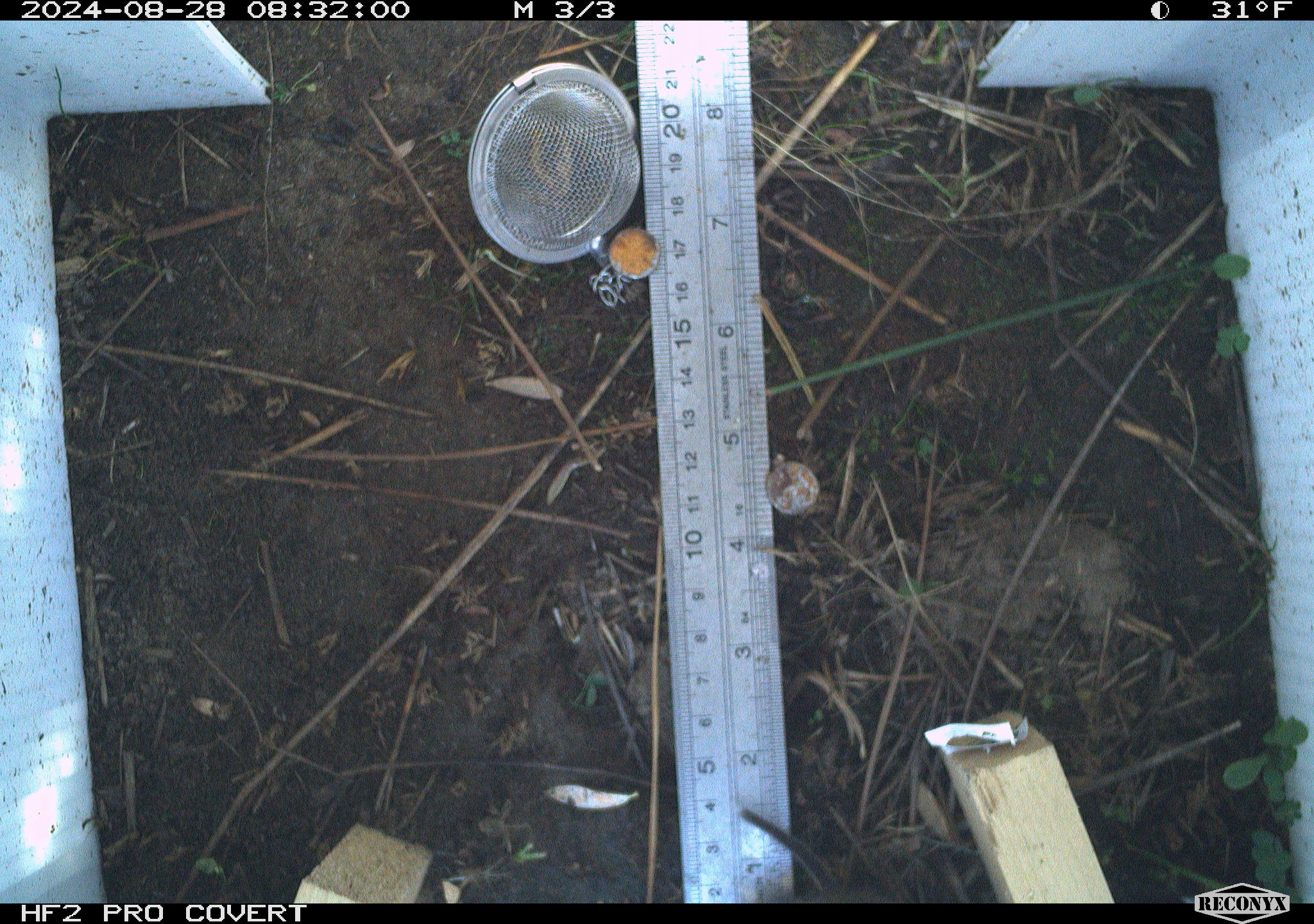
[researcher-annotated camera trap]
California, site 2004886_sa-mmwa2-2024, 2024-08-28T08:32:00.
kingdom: Animalia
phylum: Chordata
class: Mammalia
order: Rodentia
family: Cricetidae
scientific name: Arvicolinae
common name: voles, lemmings, and muskrats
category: arvicolinae subfamily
Arvicolinae subfamily (voles, lemmings, and muskrats) (Arvicolinae).